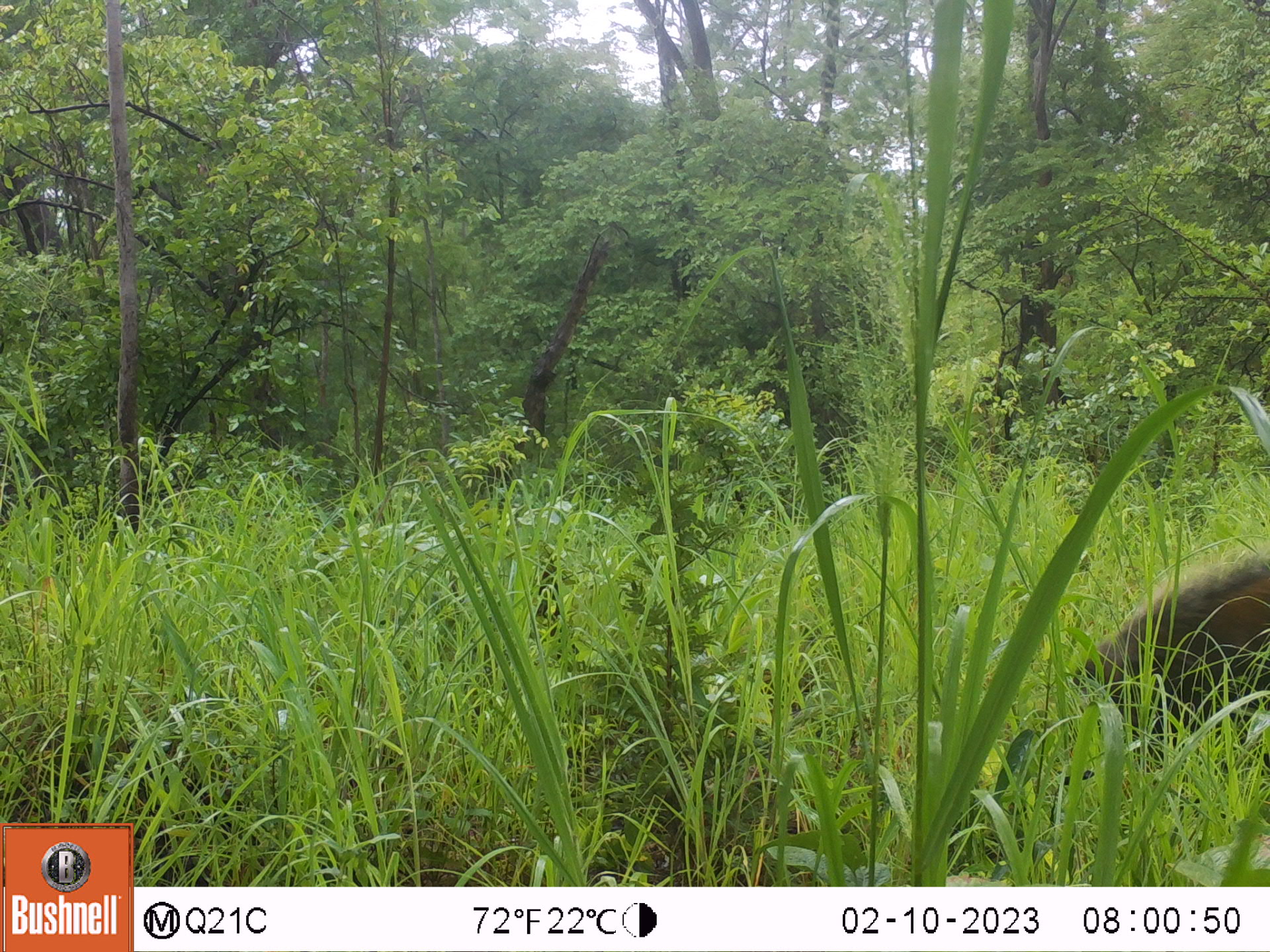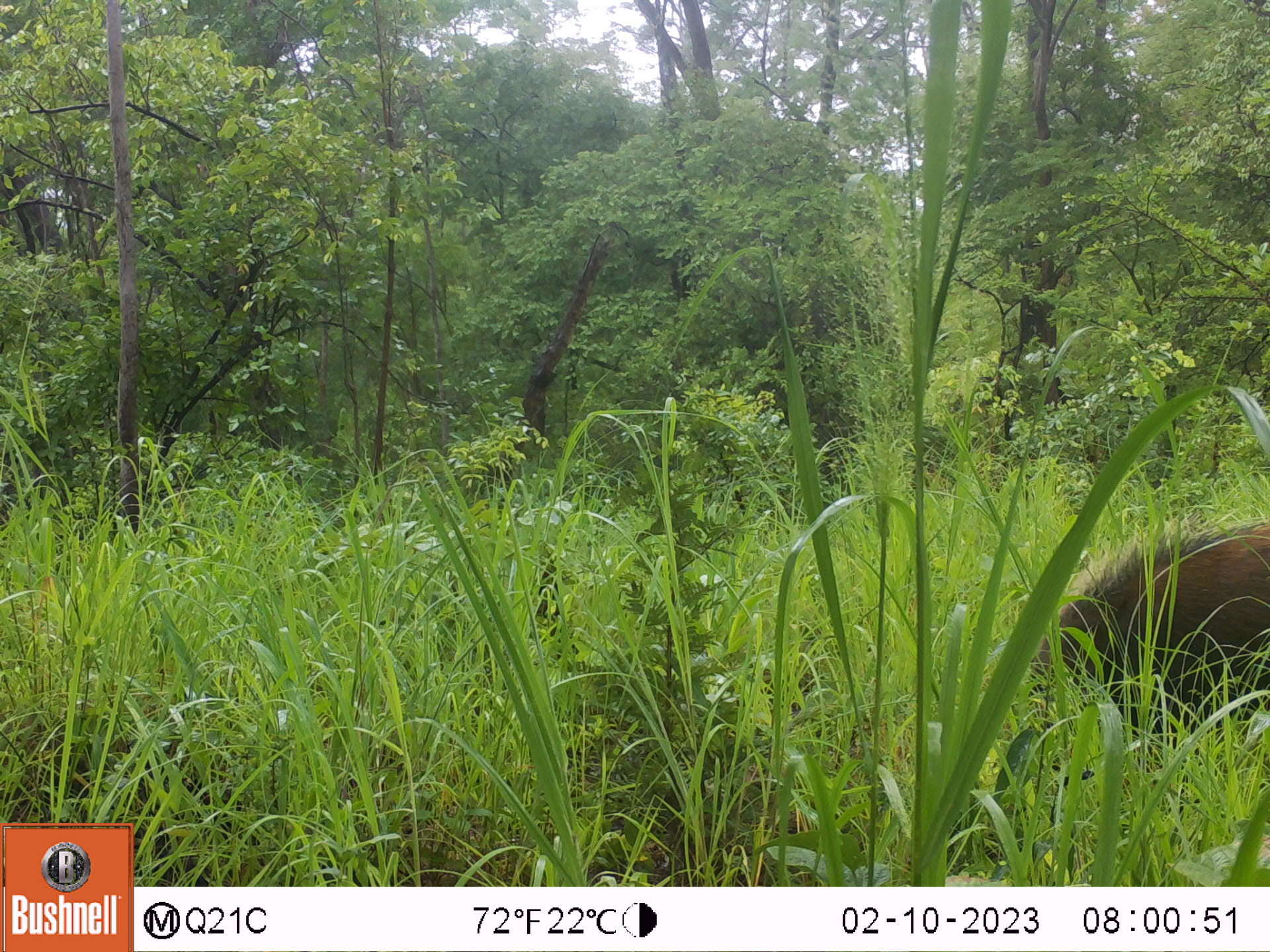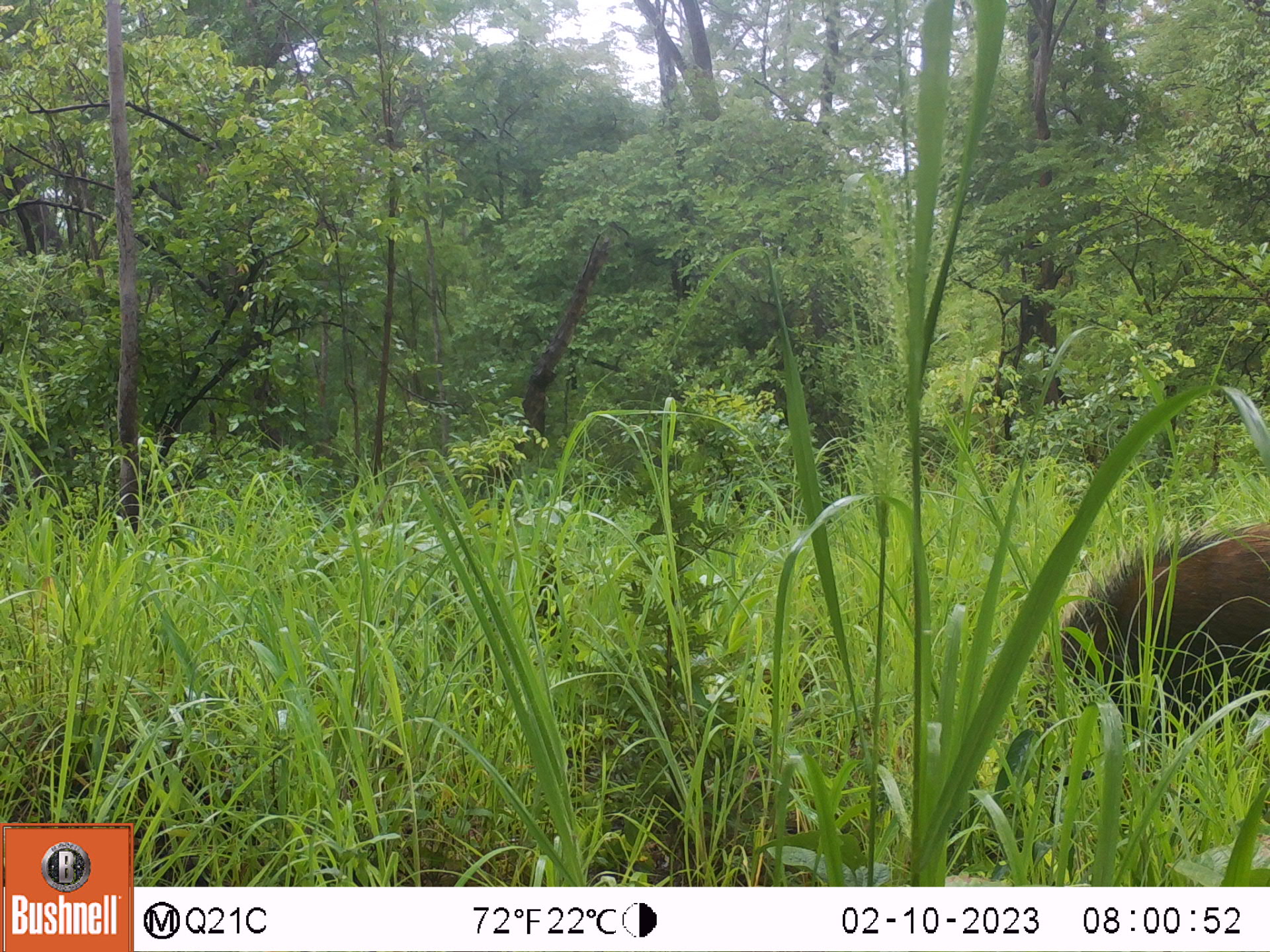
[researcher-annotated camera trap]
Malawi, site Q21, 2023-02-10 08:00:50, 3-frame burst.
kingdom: Animalia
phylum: Chordata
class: Mammalia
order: Artiodactyla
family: Suidae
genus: Potamochoerus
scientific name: Potamochoerus larvatus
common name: bushpig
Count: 1.